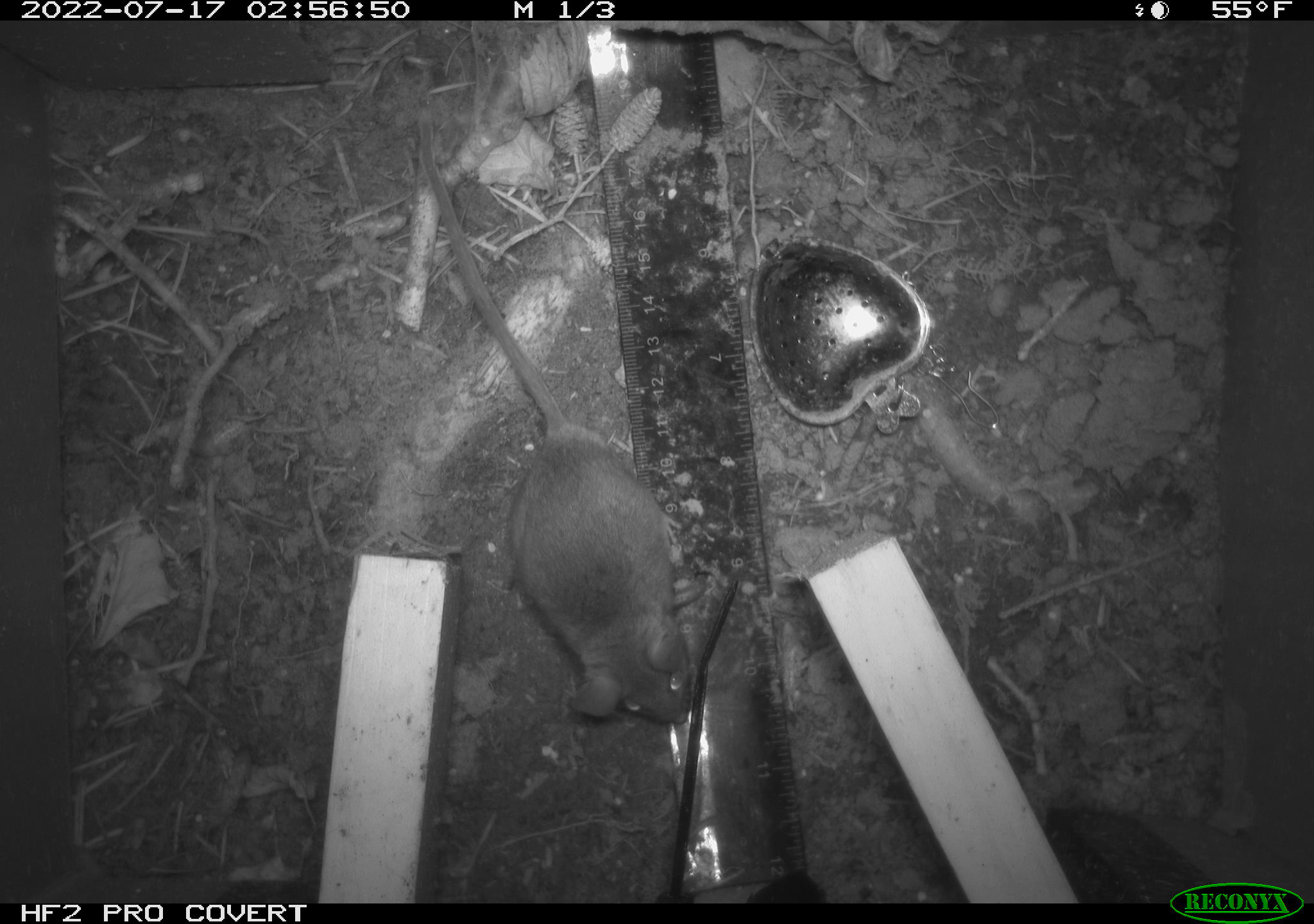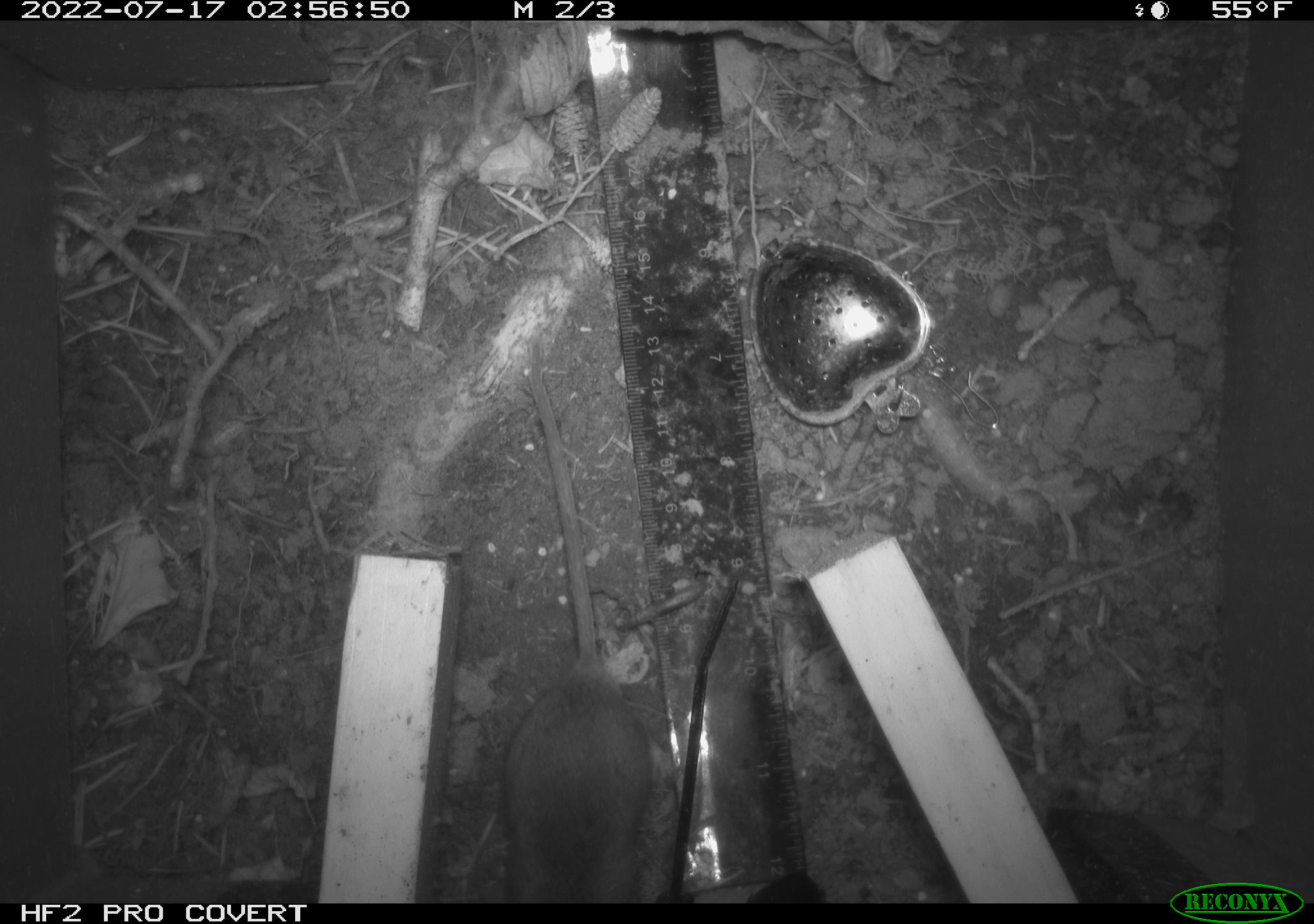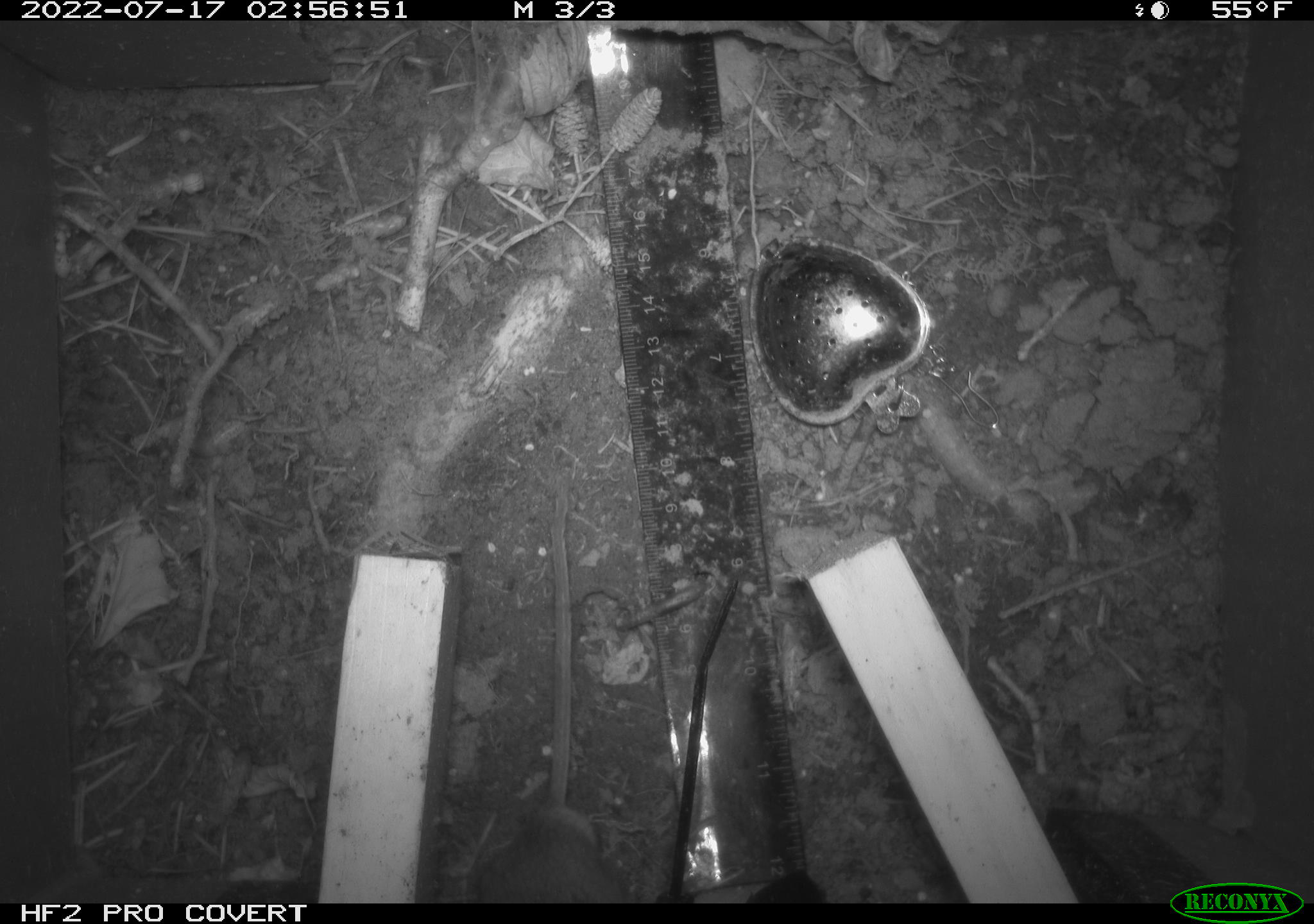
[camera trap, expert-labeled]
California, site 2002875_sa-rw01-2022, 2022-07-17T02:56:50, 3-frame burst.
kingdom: Animalia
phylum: Chordata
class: Mammalia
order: Rodentia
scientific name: Rodentia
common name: mouse species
Mouse species (Rodentia).